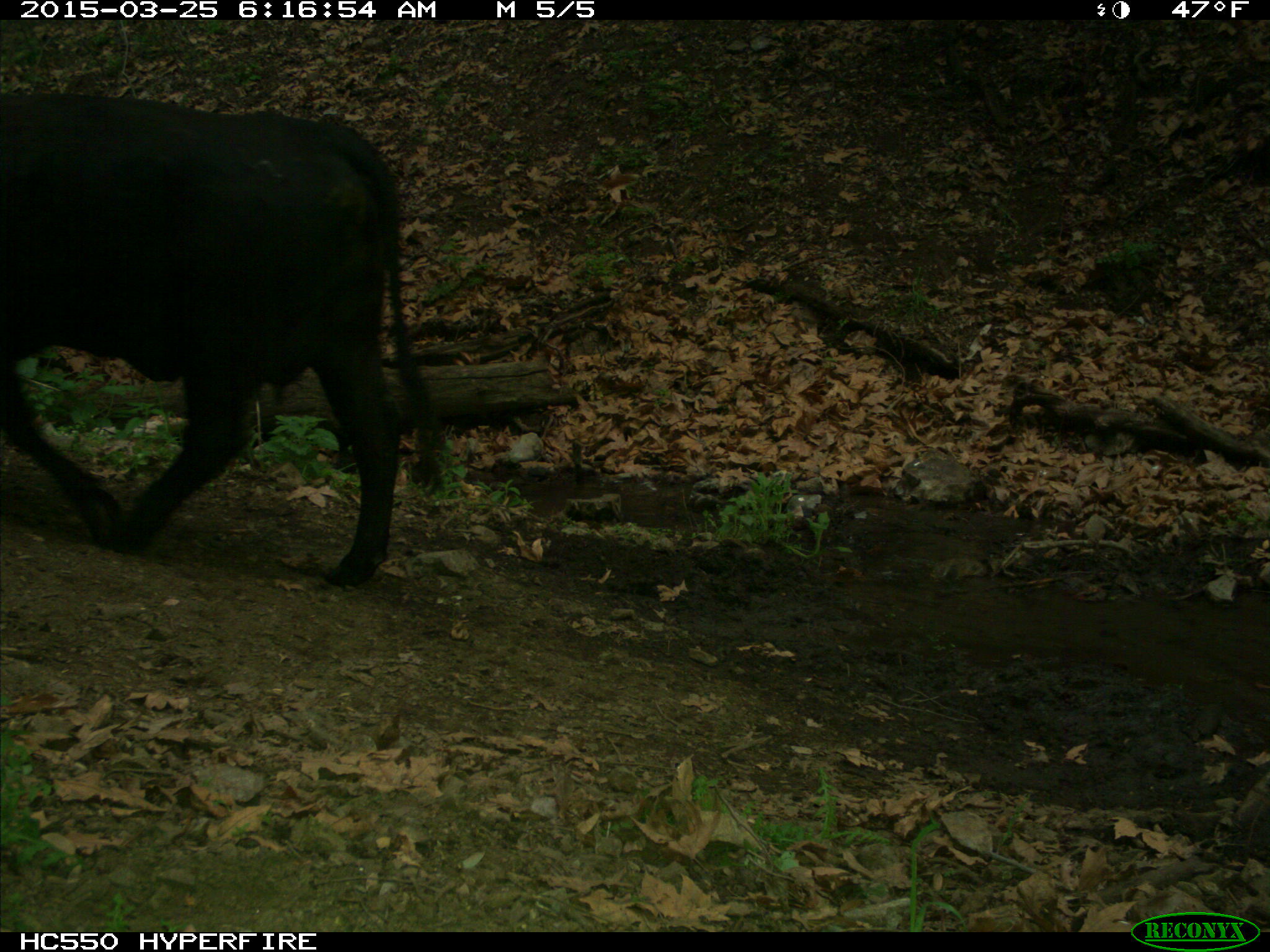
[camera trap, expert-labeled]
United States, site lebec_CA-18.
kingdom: Animalia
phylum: Chordata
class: Mammalia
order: Artiodactyla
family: Bovidae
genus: Bos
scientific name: Bos taurus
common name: domestic cow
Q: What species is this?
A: Bos taurus (domestic cow).